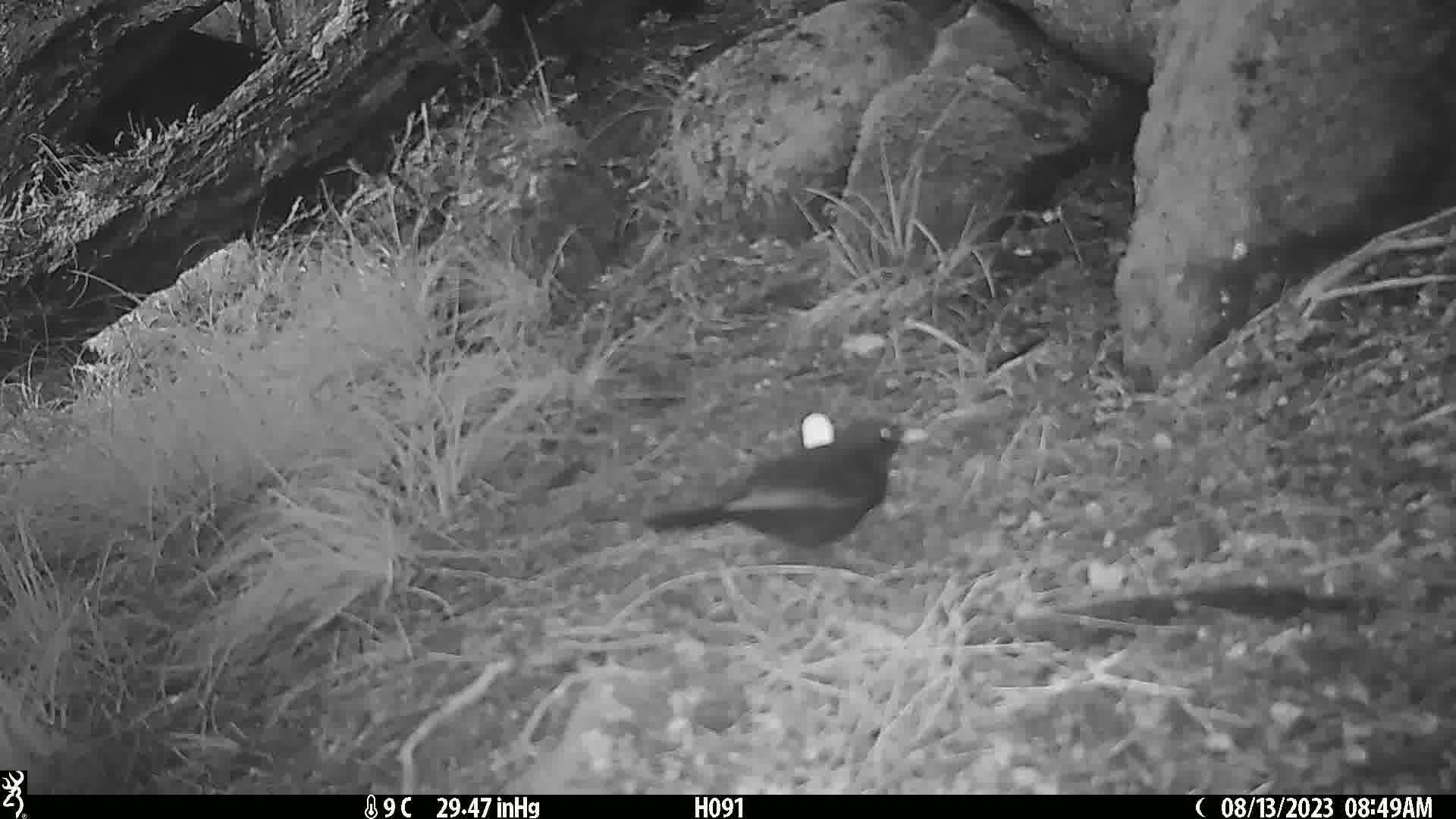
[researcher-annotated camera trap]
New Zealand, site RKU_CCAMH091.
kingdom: Animalia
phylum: Chordata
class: Aves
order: Passeriformes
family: Turdidae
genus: Turdus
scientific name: Turdus merula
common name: eurasian blackbird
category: blackbird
Blackbird (eurasian blackbird) (Turdus merula).